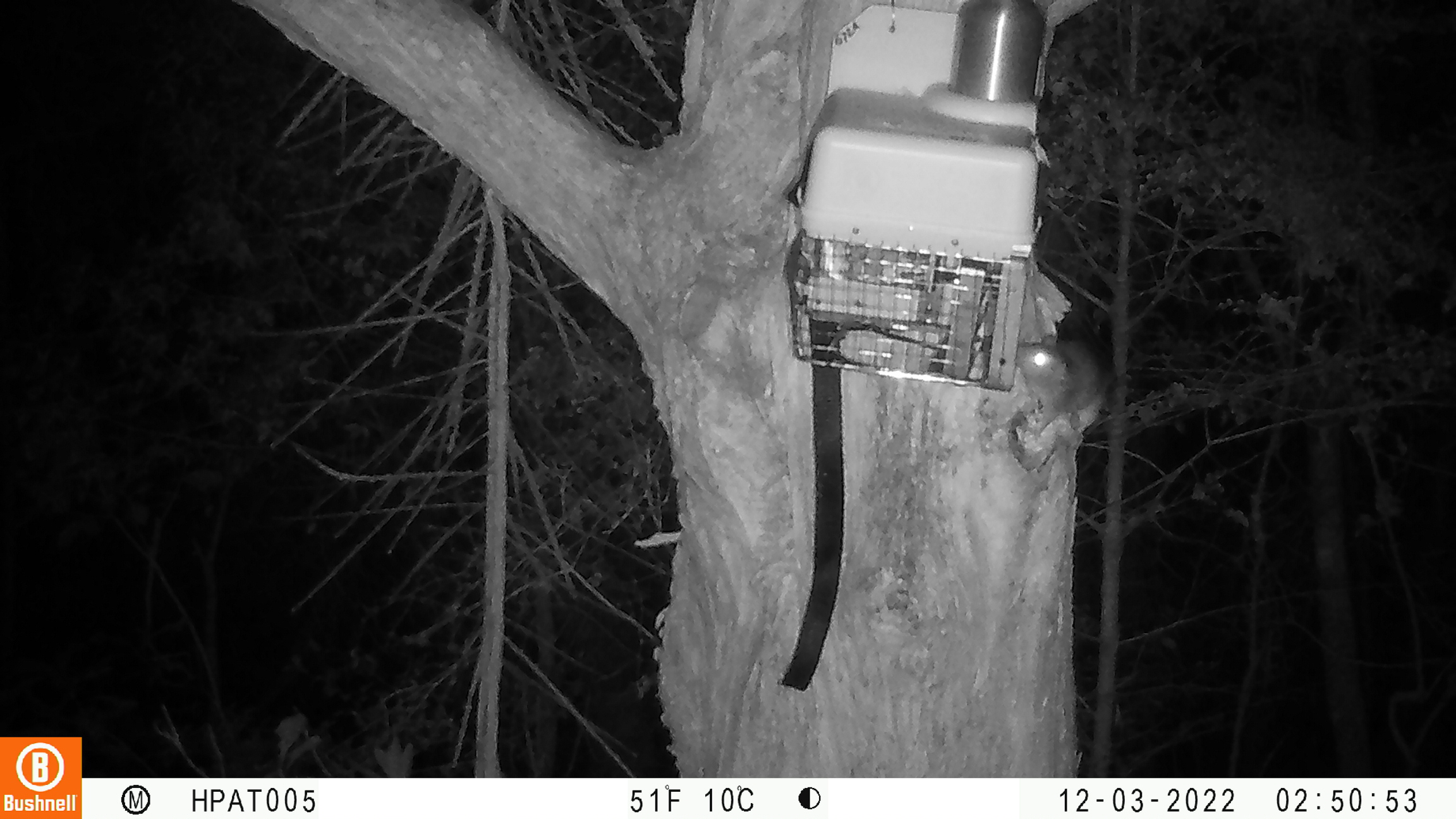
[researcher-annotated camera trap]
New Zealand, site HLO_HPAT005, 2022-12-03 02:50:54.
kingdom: Animalia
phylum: Chordata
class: Mammalia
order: Rodentia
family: Muridae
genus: Rattus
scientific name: Rattus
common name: rat